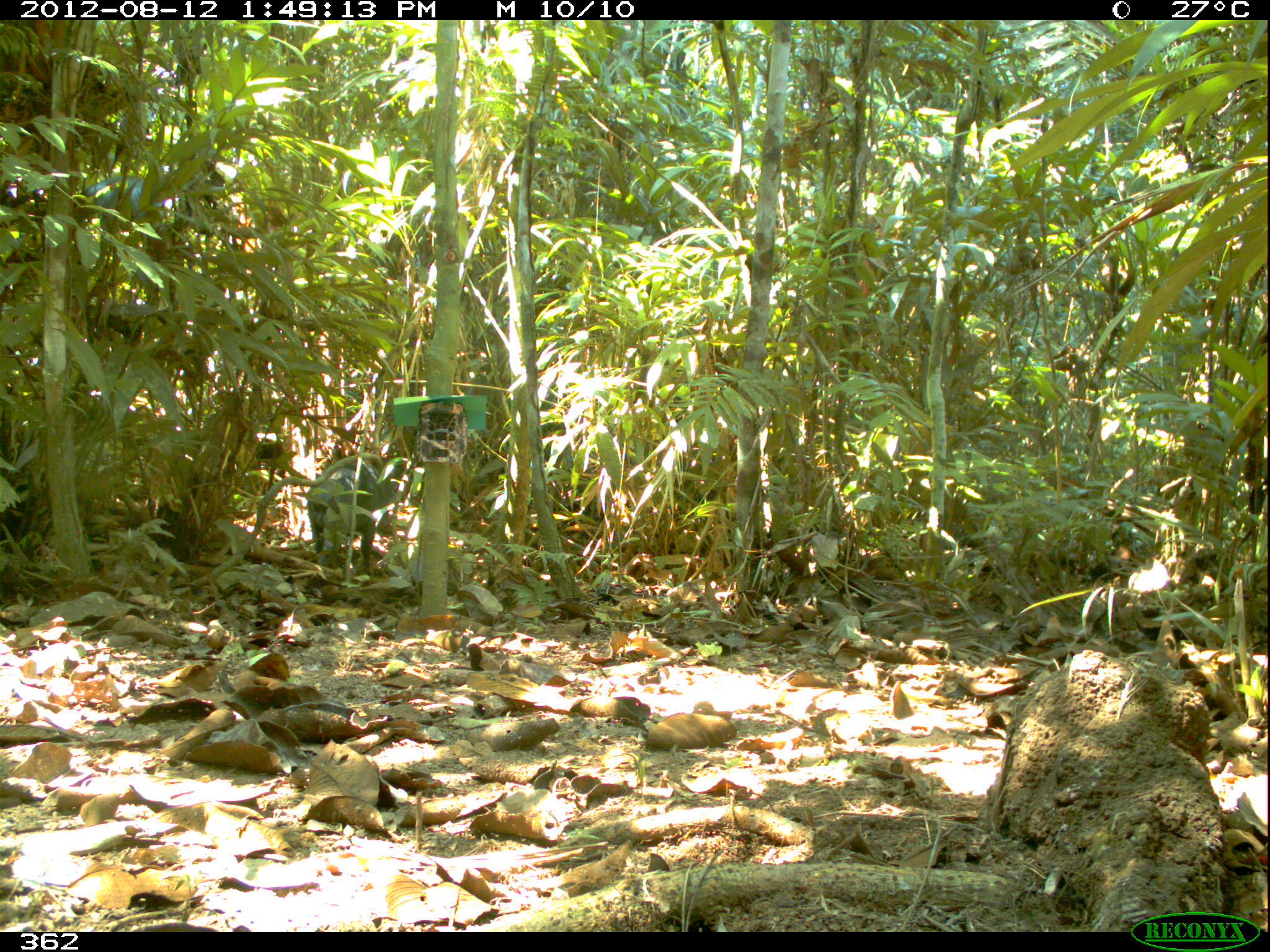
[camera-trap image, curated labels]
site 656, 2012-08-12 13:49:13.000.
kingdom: Animalia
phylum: Chordata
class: Mammalia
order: Artiodactyla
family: Tayassuidae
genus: Tayassu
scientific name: Tayassu pecari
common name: white-lipped peccary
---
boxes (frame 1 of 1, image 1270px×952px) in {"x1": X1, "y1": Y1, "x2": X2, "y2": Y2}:
tayassu pecari: {"x1": 303, "y1": 461, "x2": 398, "y2": 575}